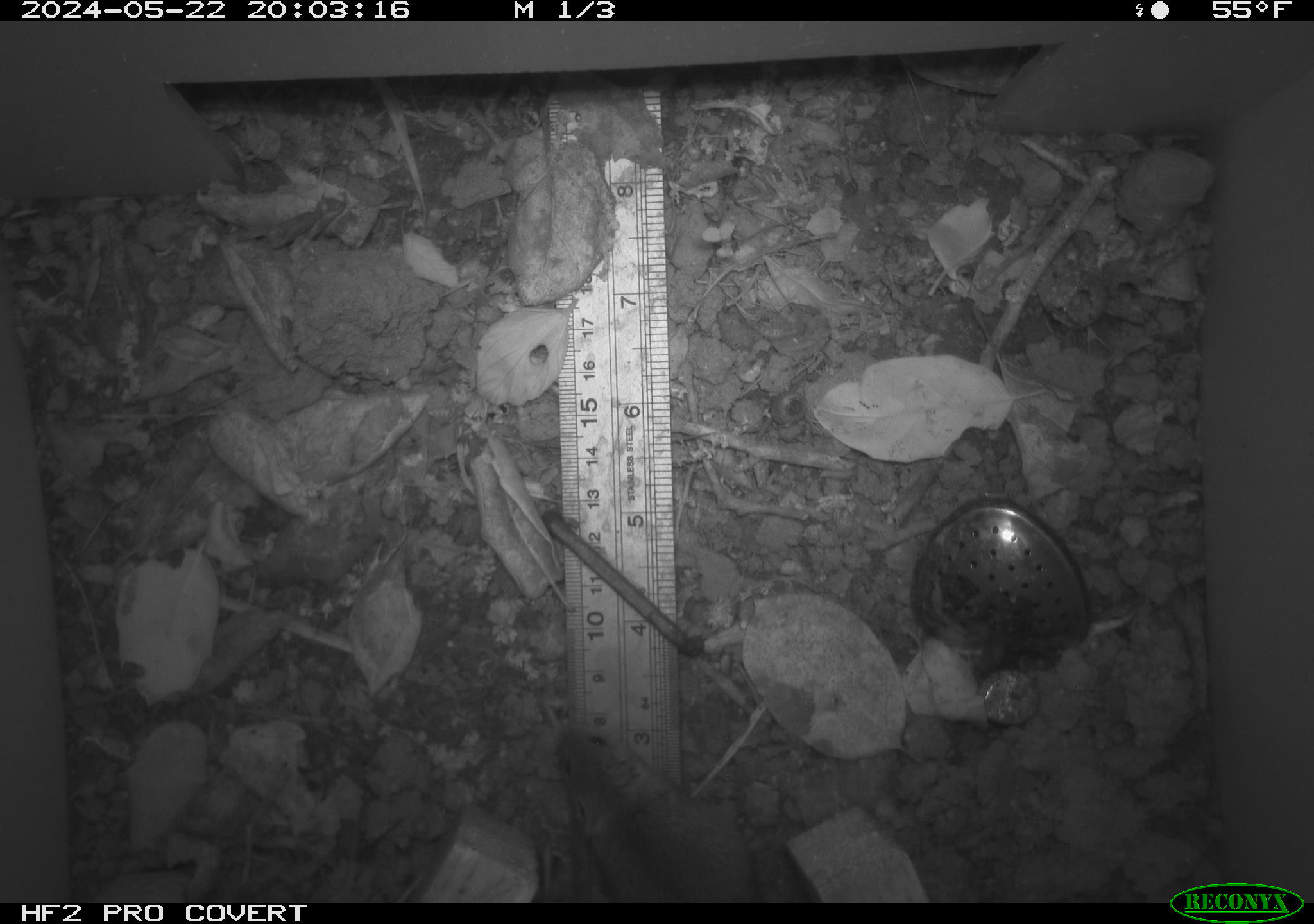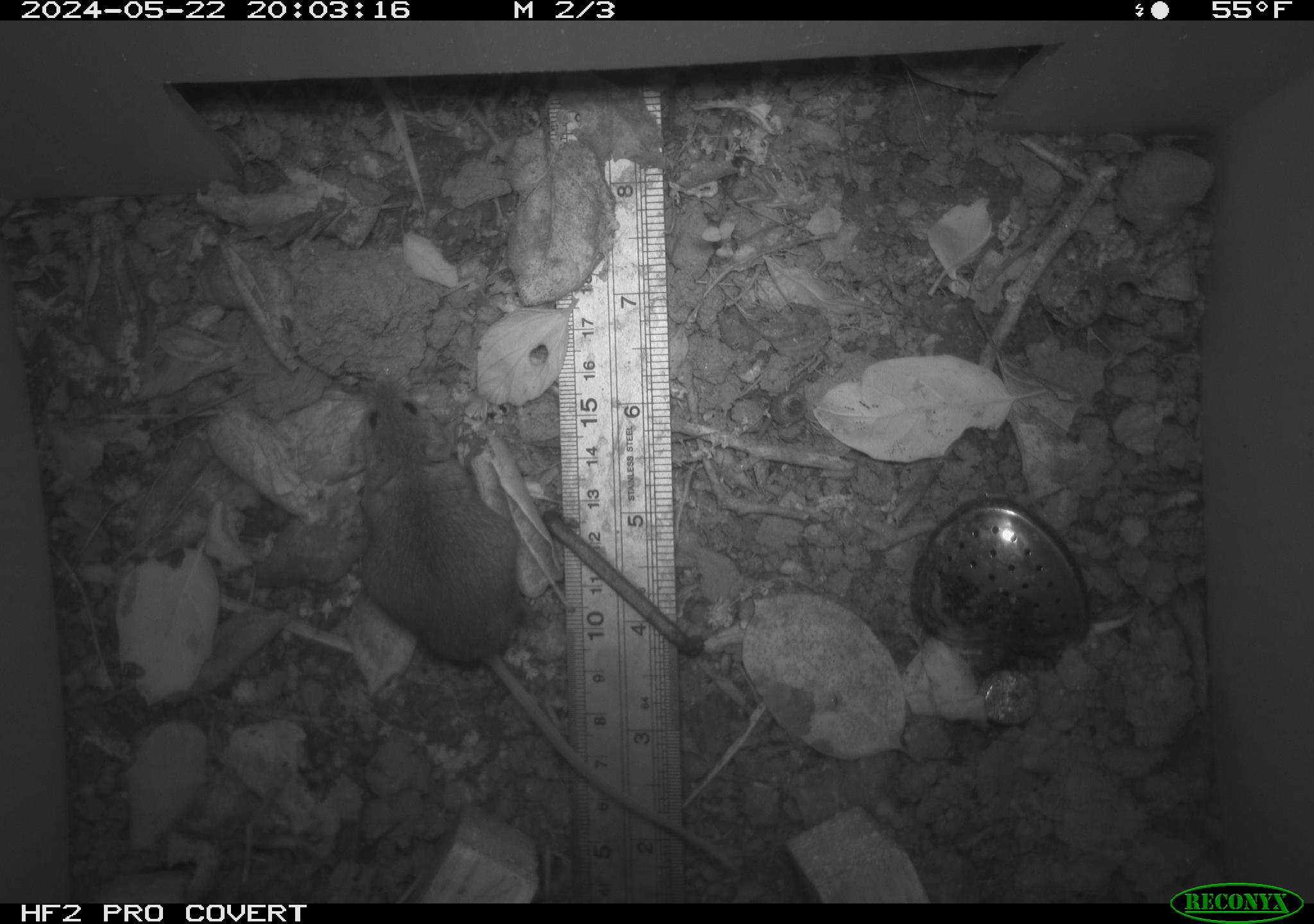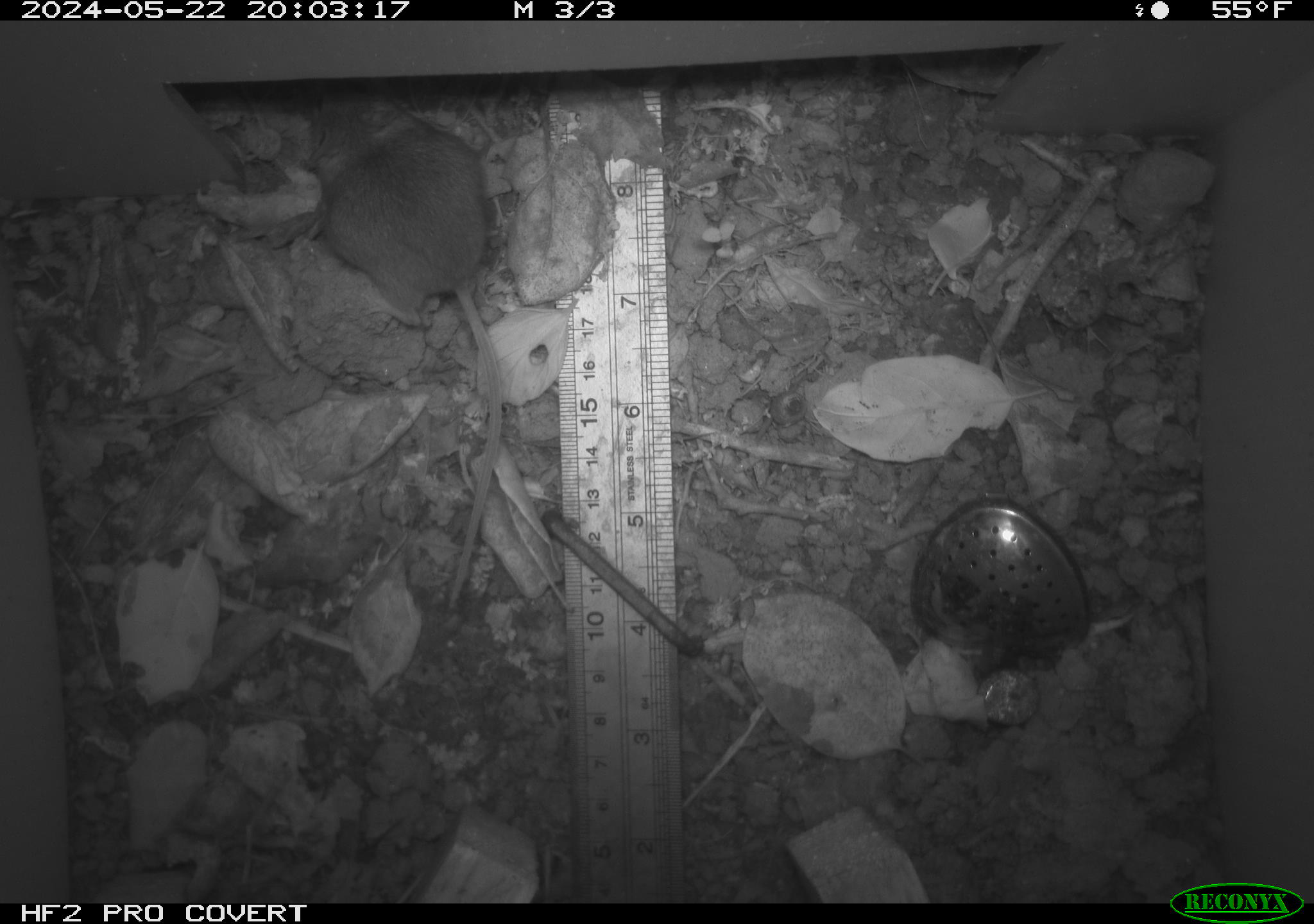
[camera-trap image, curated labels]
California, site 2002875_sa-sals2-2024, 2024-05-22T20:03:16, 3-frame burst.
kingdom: Animalia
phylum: Chordata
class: Mammalia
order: Rodentia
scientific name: Rodentia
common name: mouse species